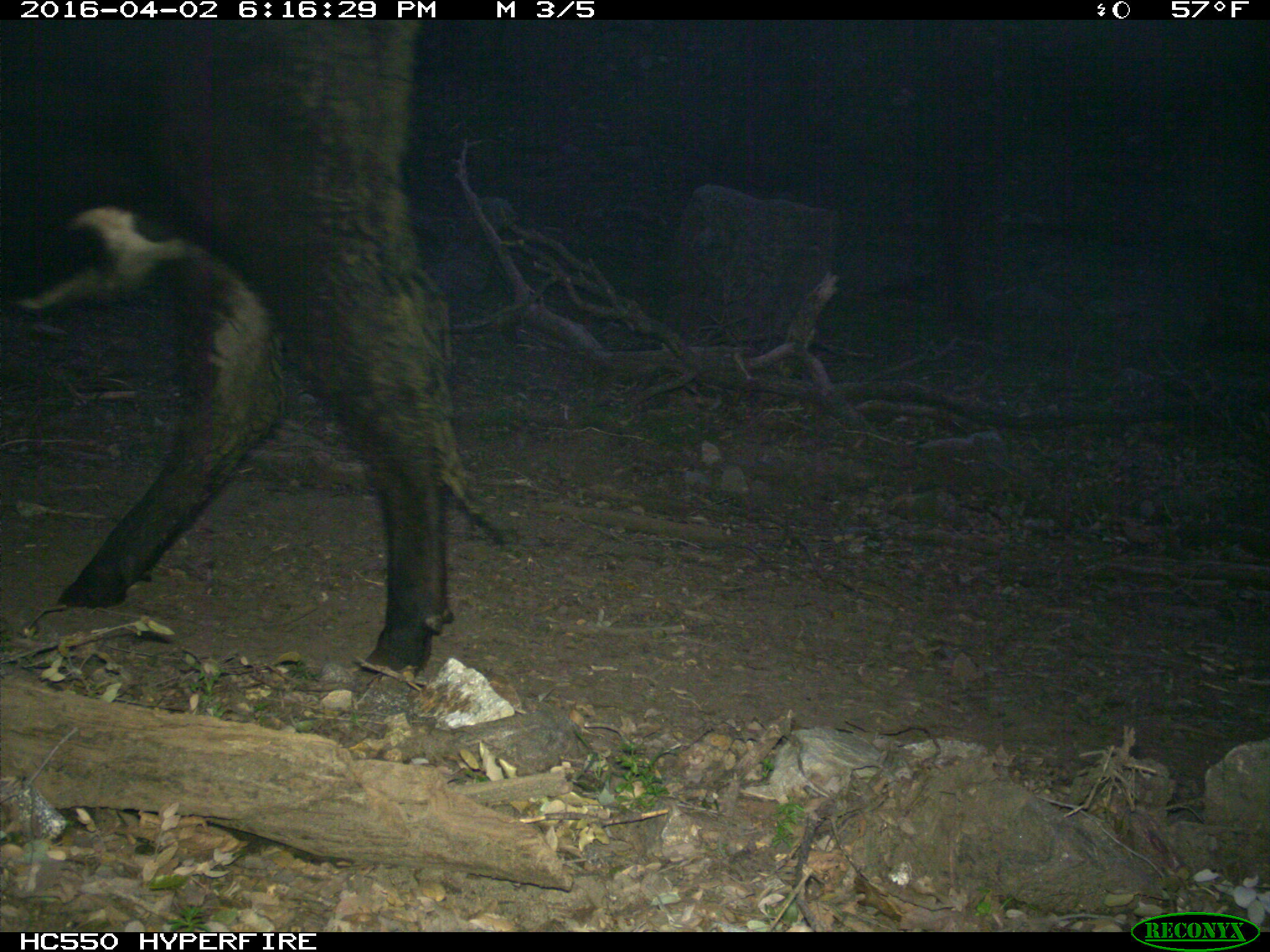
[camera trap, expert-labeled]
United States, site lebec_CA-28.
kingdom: Animalia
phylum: Chordata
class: Mammalia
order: Artiodactyla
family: Bovidae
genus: Bos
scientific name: Bos taurus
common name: domestic cow